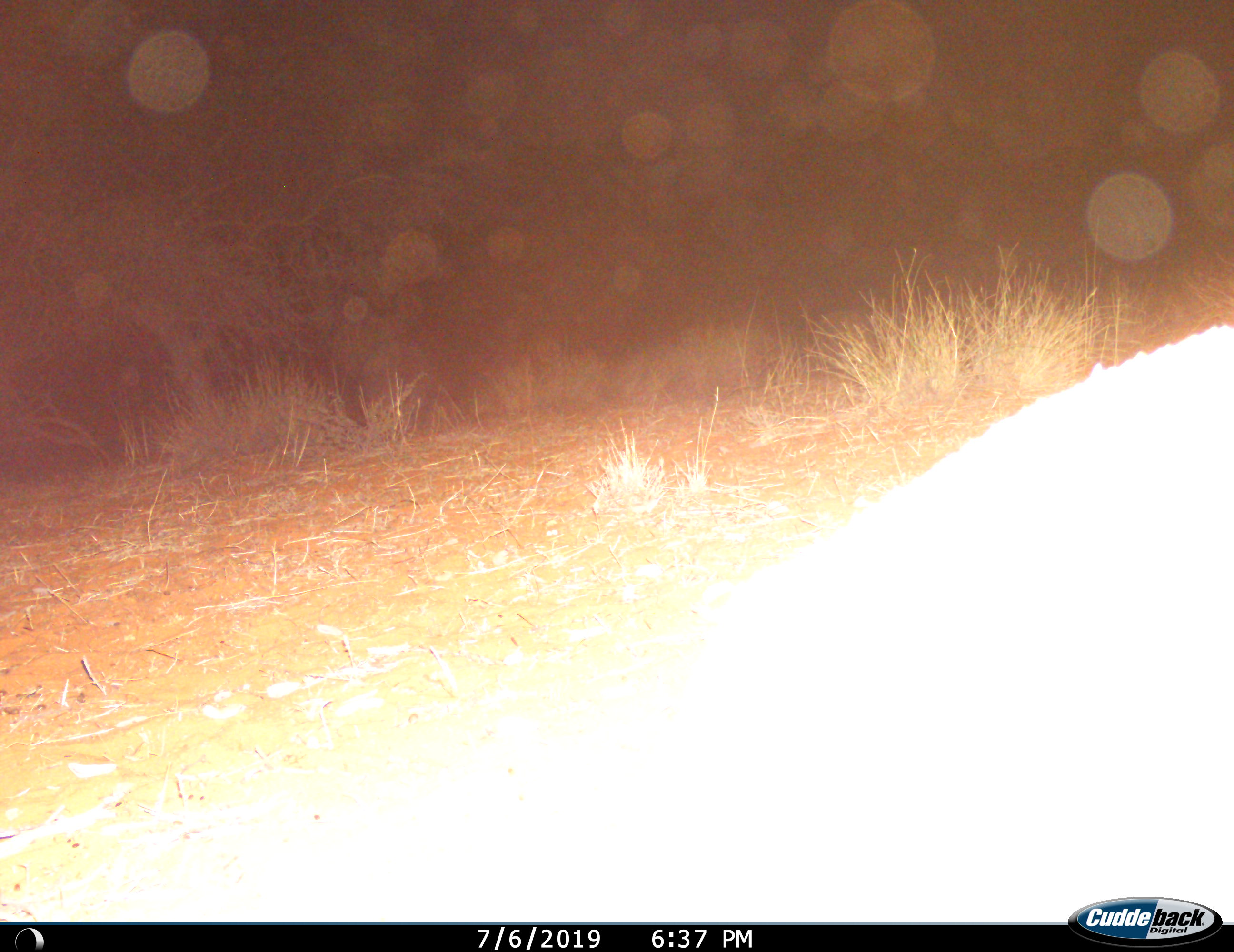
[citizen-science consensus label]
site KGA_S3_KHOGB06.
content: unidentified animal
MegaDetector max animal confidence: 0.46